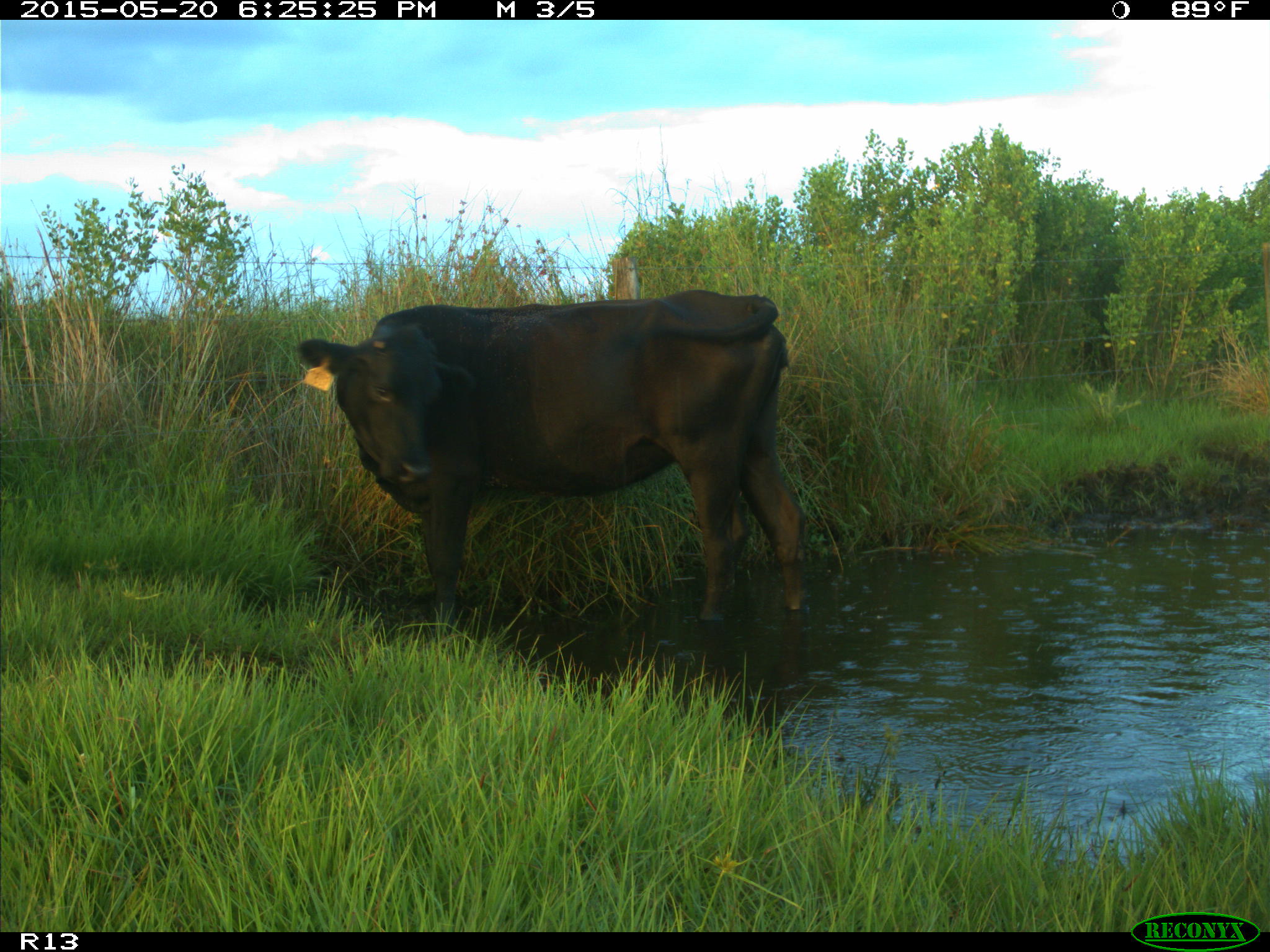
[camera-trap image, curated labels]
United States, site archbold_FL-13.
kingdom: Animalia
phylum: Chordata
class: Mammalia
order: Artiodactyla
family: Bovidae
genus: Bos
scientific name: Bos taurus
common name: domestic cow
Bos taurus (domestic cow).